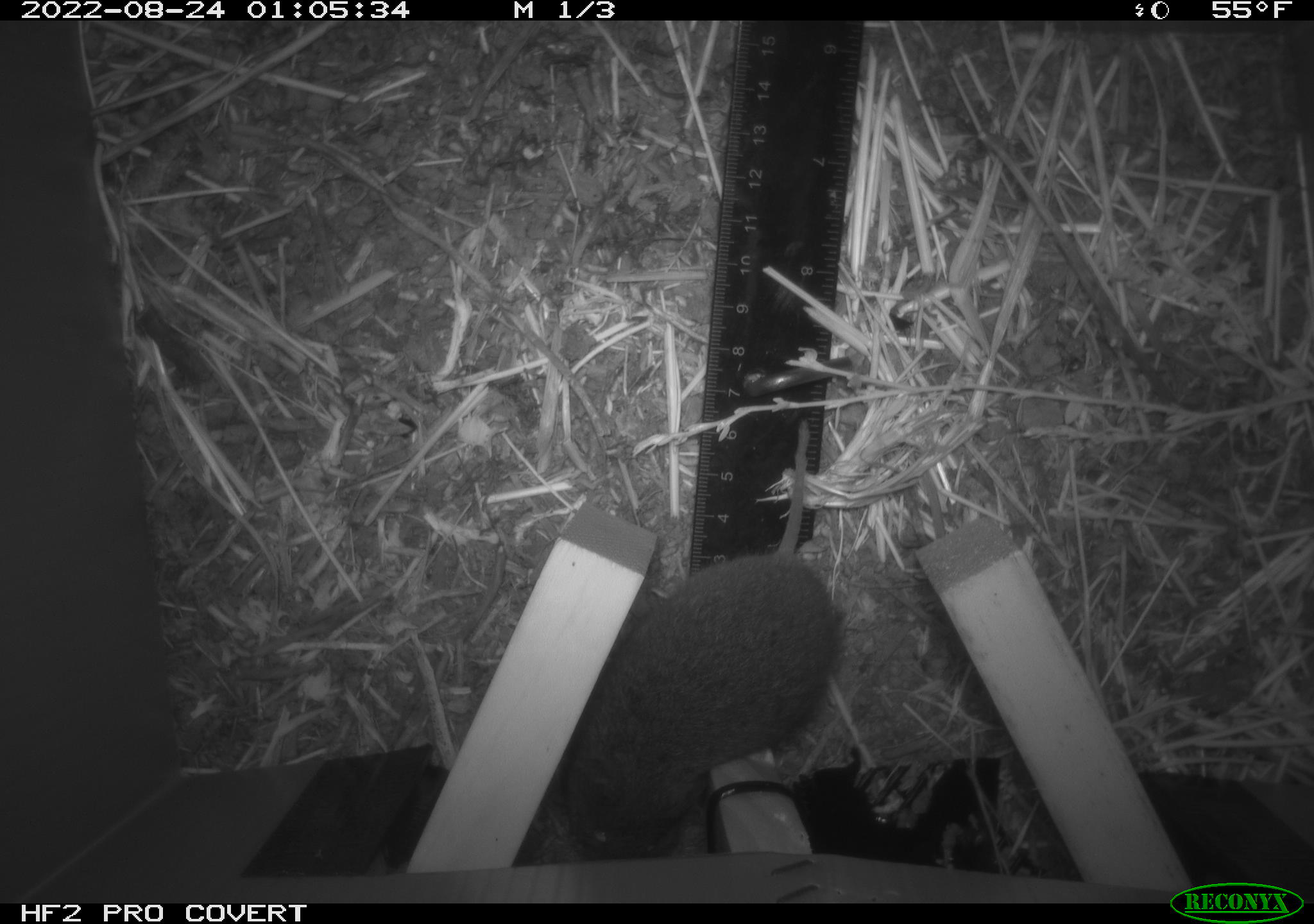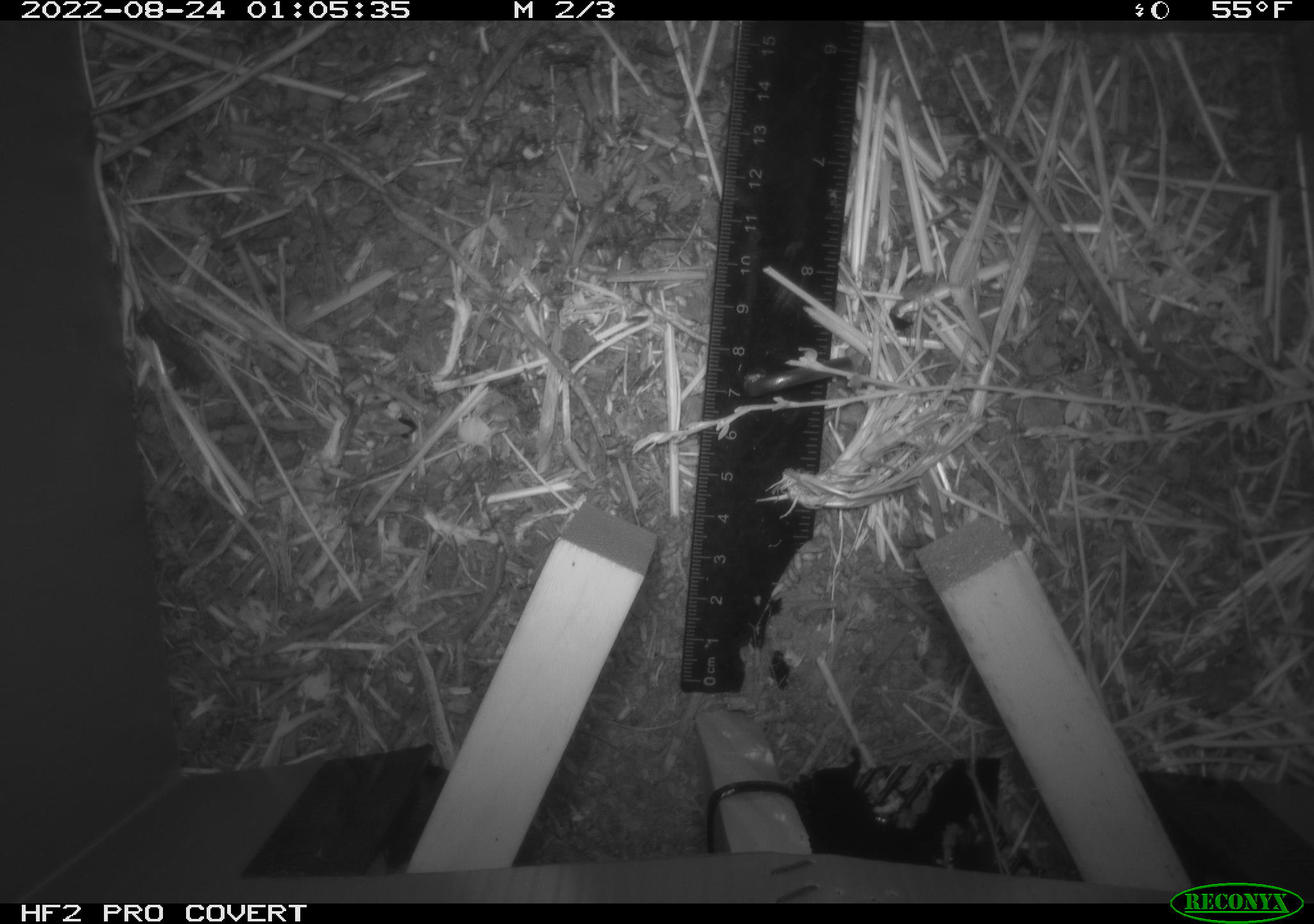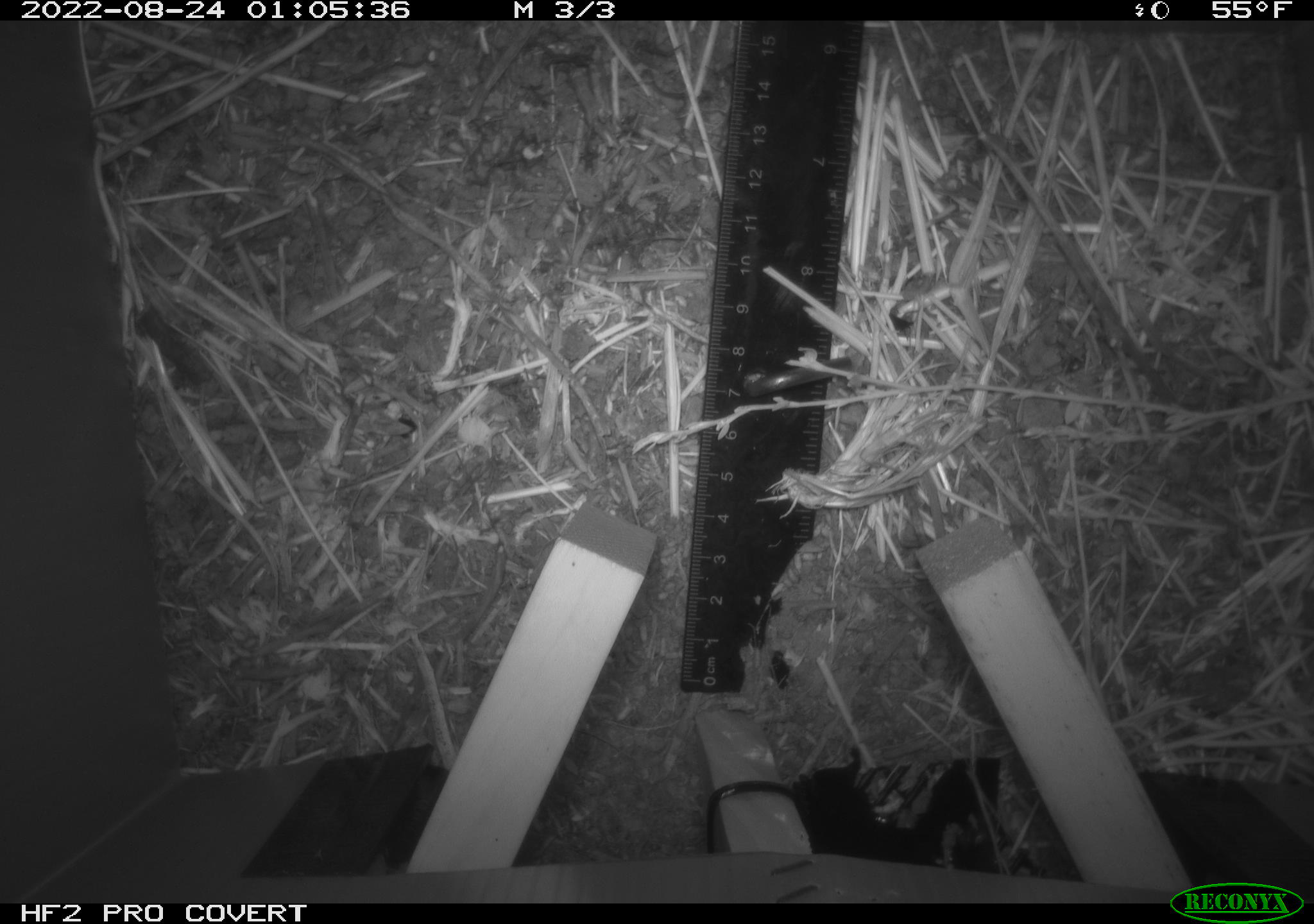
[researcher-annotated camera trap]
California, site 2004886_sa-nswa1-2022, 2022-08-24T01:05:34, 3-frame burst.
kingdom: Animalia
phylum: Chordata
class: Mammalia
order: Rodentia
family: Cricetidae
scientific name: Cricetidae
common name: hamsters, voles, lemmings, and allies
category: cricetidae family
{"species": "cricetidae family (hamsters, voles, lemmings, and allies) (Cricetidae)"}